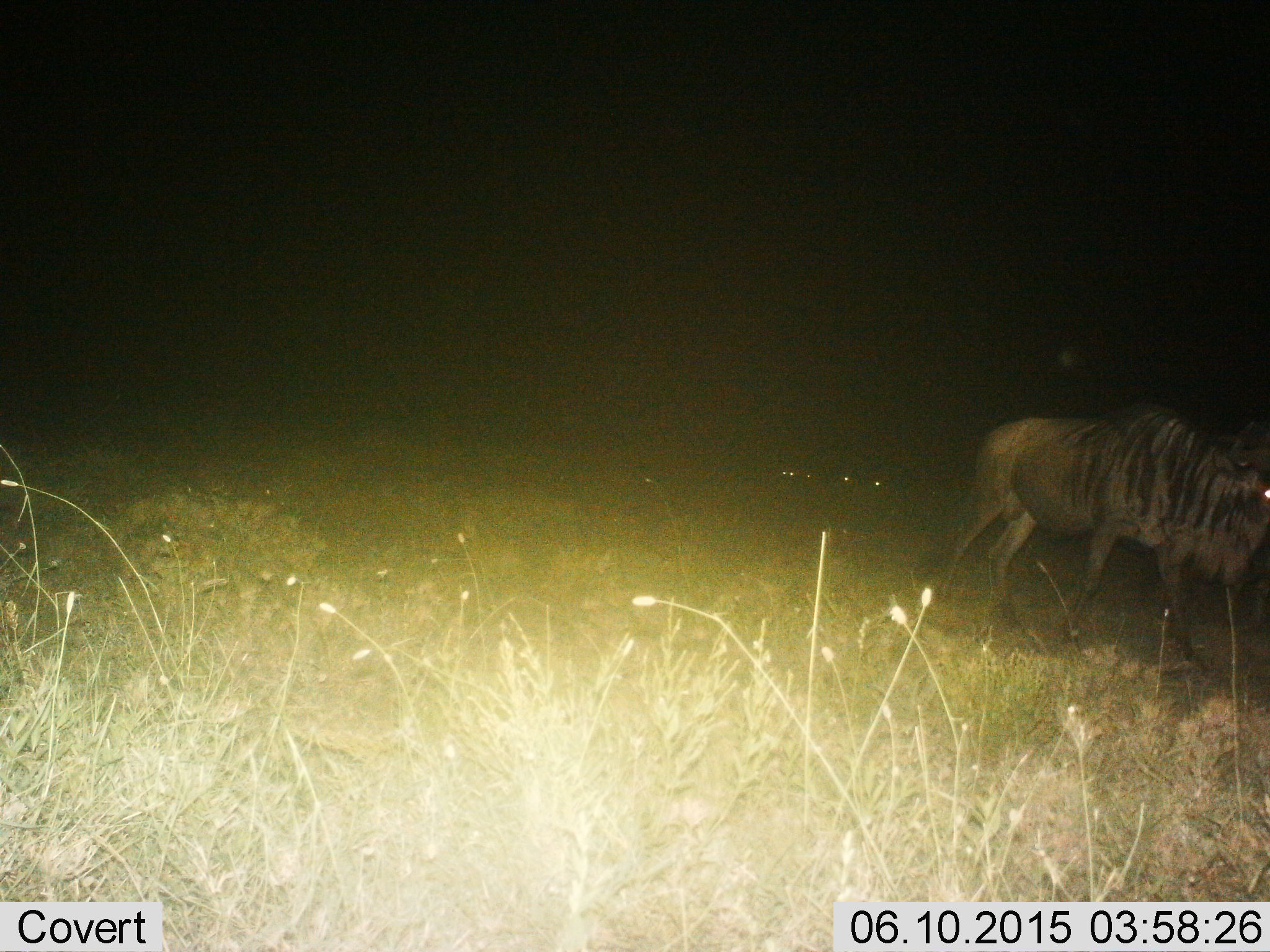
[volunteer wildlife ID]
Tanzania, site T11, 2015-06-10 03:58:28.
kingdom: Animalia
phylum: Chordata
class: Mammalia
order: Artiodactyla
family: Bovidae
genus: Connochaetes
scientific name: Connochaetes taurinus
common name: blue wildebeest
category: wildebeest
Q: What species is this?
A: Wildebeest (blue wildebeest) (Connochaetes taurinus).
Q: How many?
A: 3.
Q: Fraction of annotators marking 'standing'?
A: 20%.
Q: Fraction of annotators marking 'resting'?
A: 10%.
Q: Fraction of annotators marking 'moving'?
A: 90%.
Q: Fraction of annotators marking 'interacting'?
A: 0%.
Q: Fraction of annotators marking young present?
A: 0%.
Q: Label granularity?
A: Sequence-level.